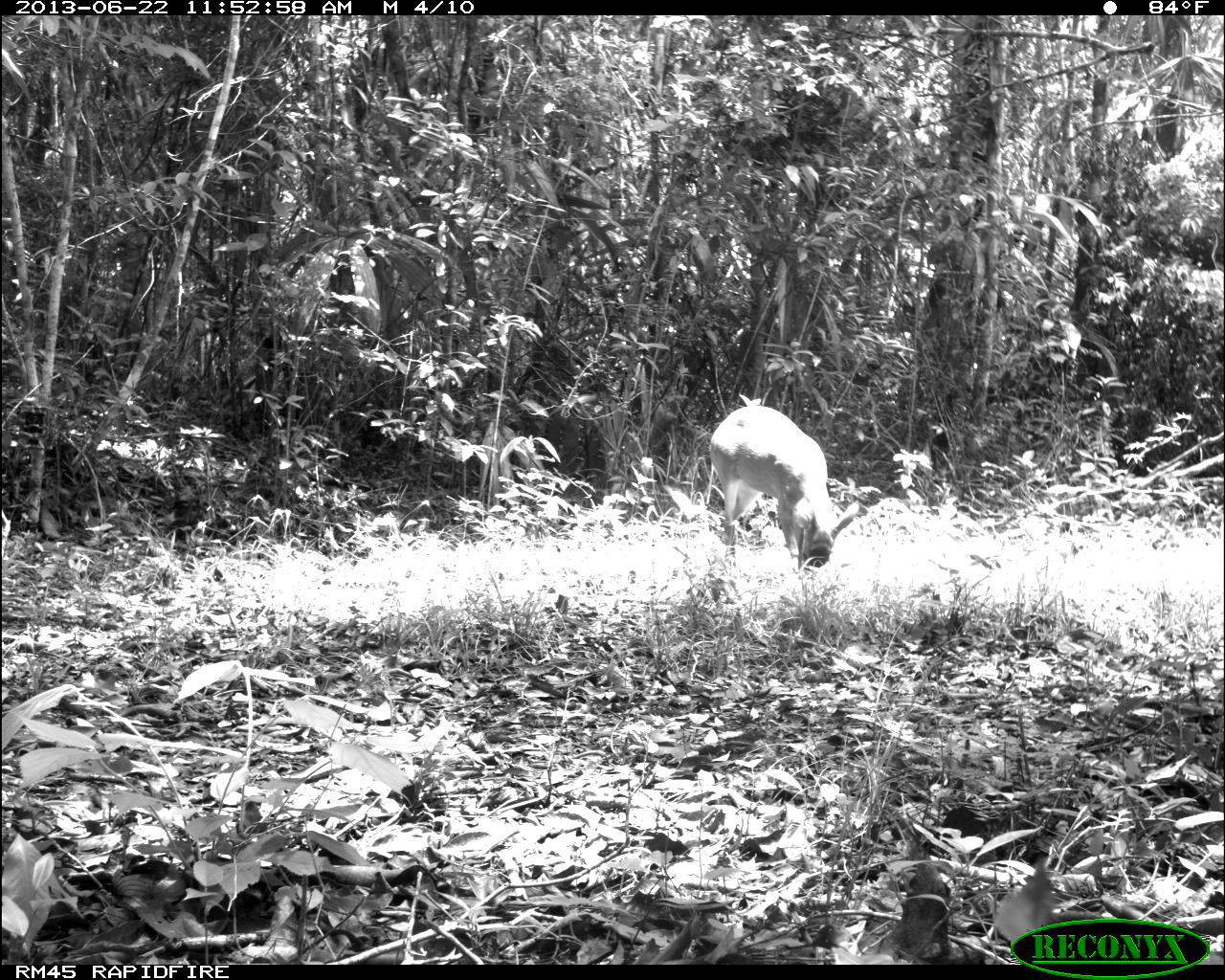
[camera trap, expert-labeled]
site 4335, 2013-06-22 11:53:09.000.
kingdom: Animalia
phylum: Chordata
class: Mammalia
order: Artiodactyla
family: Cervidae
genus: Odocoileus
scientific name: Odocoileus virginianus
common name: white-tailed deer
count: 1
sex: female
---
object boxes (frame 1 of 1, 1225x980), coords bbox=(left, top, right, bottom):
odocoileus virginianus: bbox=(707, 404, 858, 581)